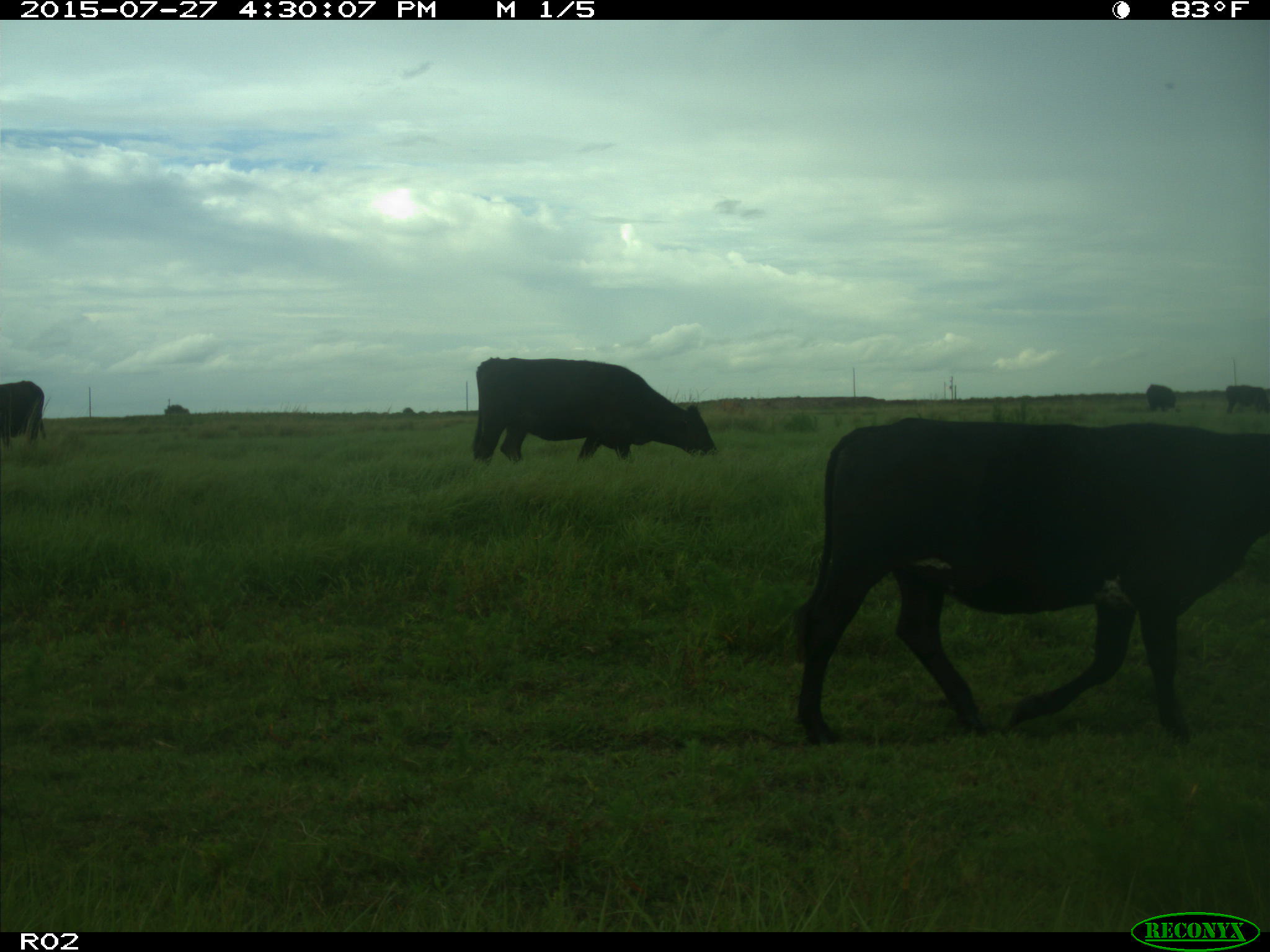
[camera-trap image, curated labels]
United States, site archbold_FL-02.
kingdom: Animalia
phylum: Chordata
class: Mammalia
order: Artiodactyla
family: Bovidae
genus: Bos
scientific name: Bos taurus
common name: domestic cow